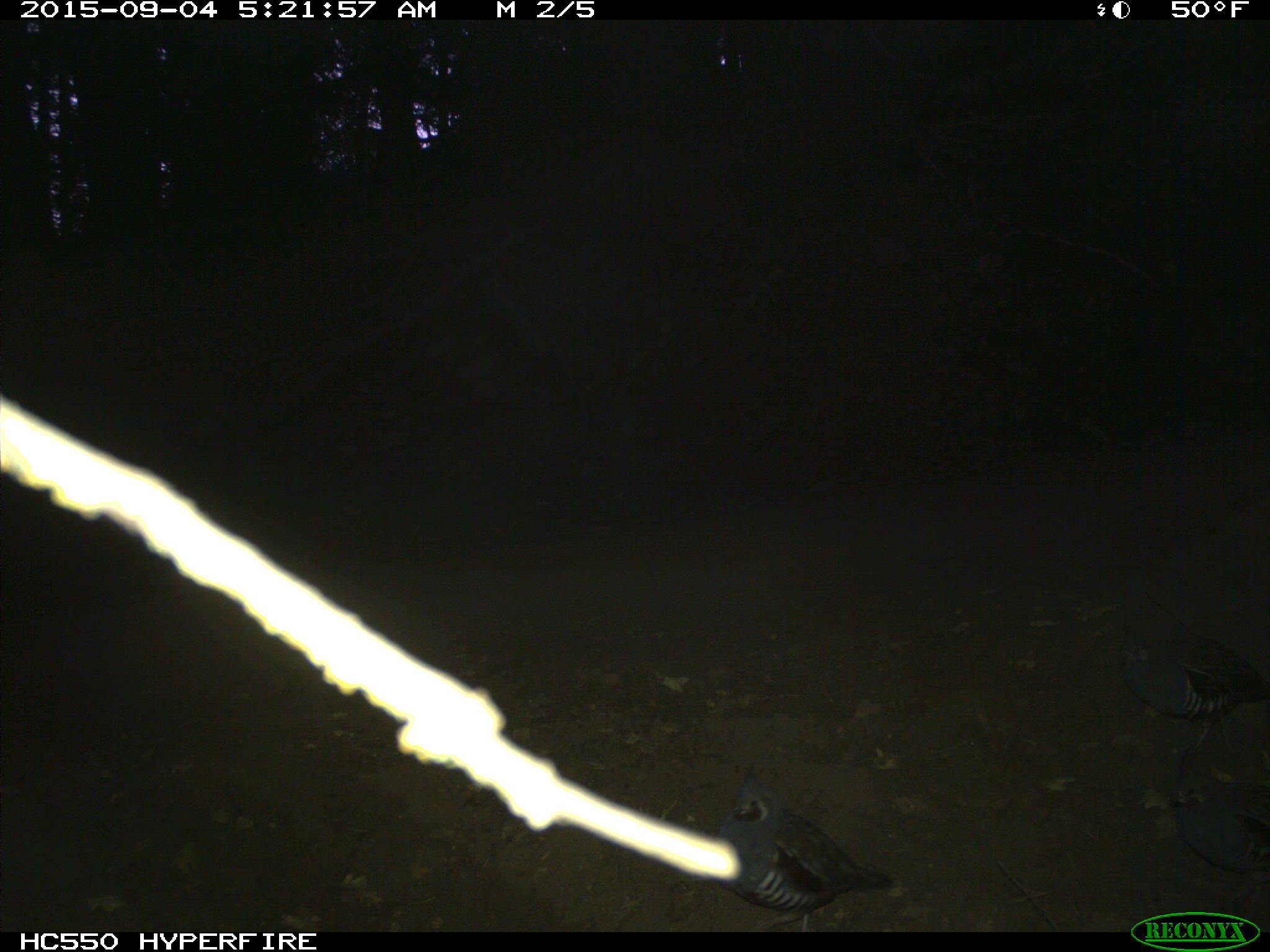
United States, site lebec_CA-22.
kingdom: Animalia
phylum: Chordata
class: Aves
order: Galliformes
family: Odontophoridae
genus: Callipepla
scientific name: Callipepla californica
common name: california quail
Callipepla californica (california quail).